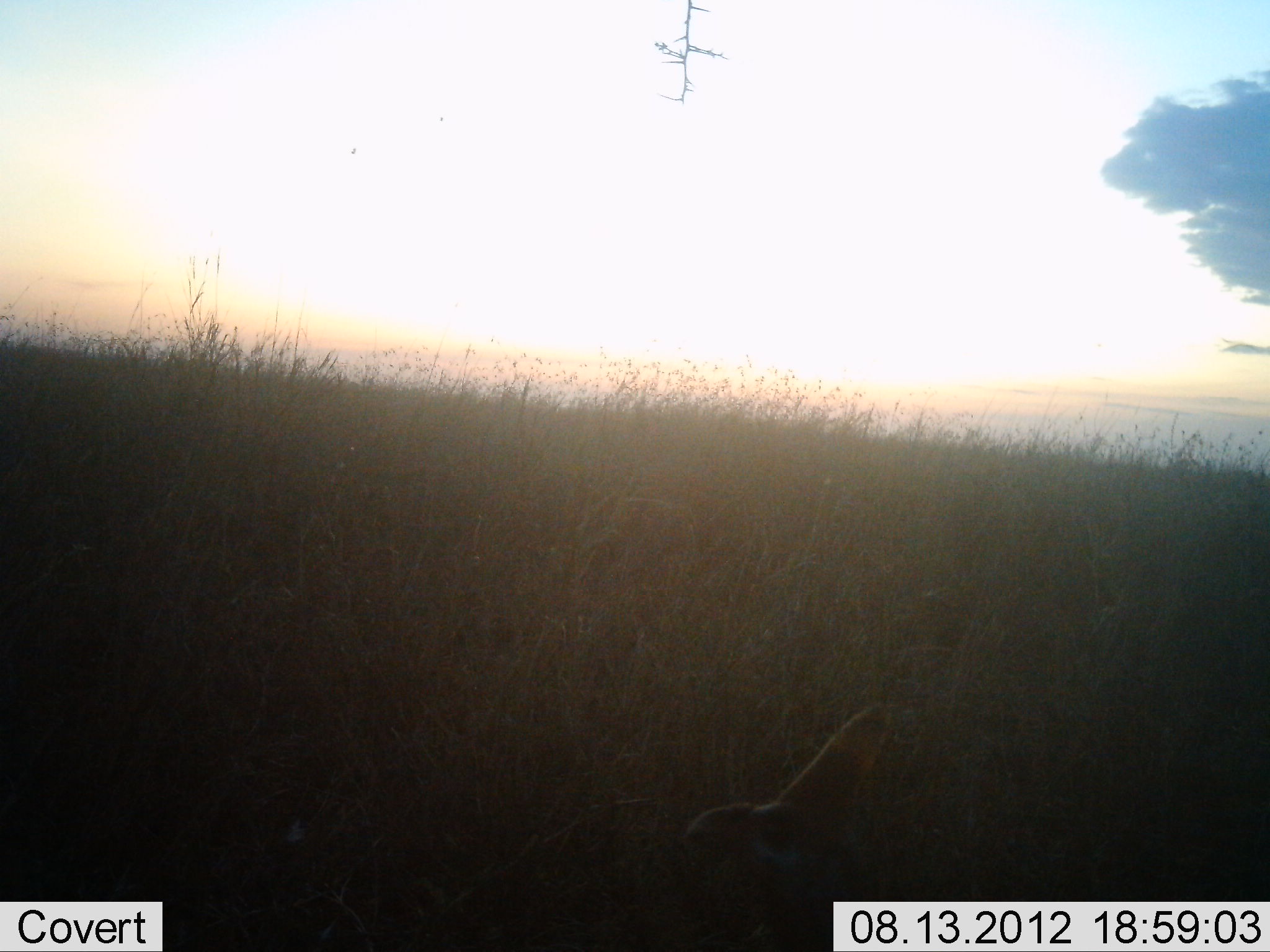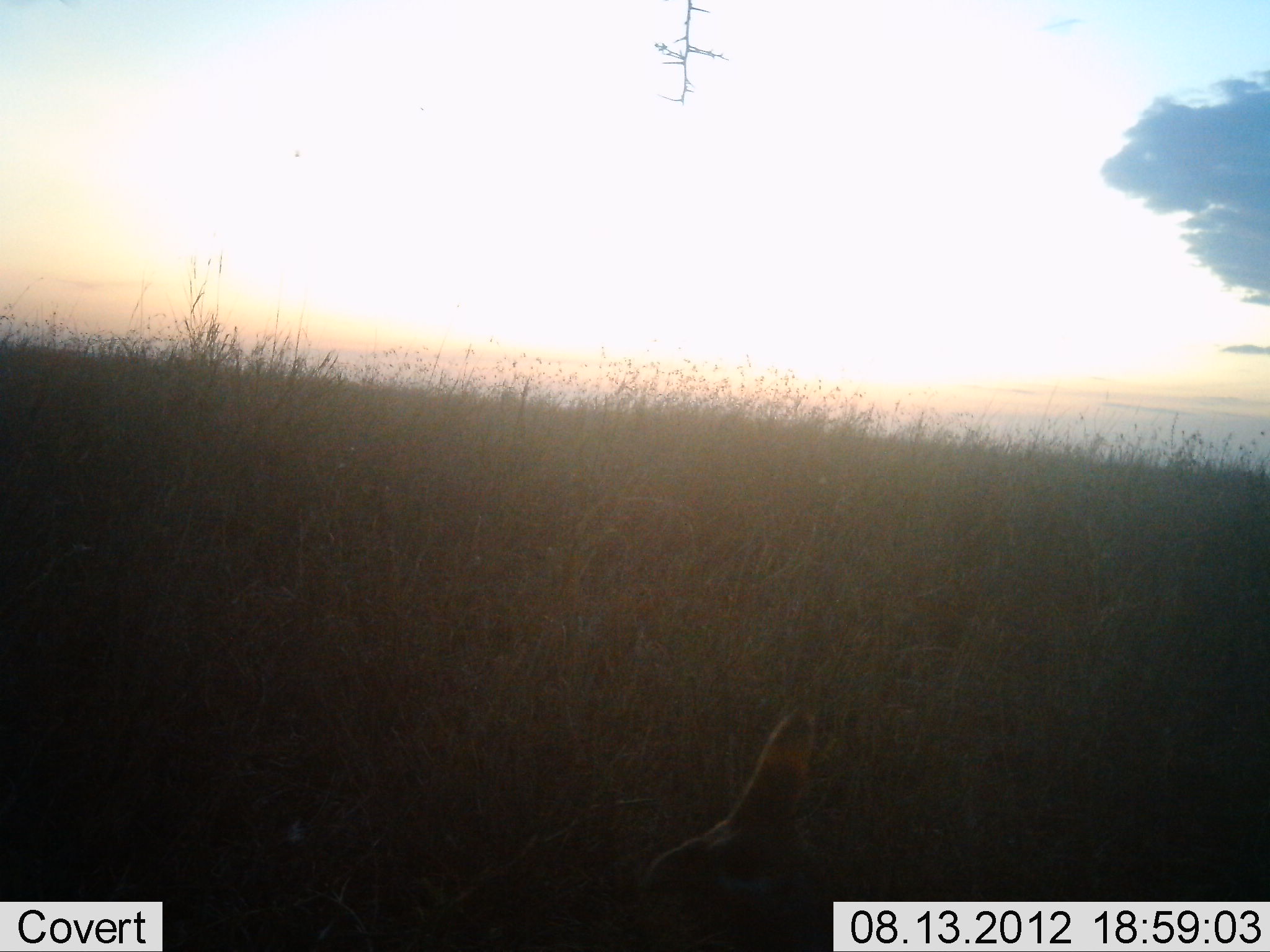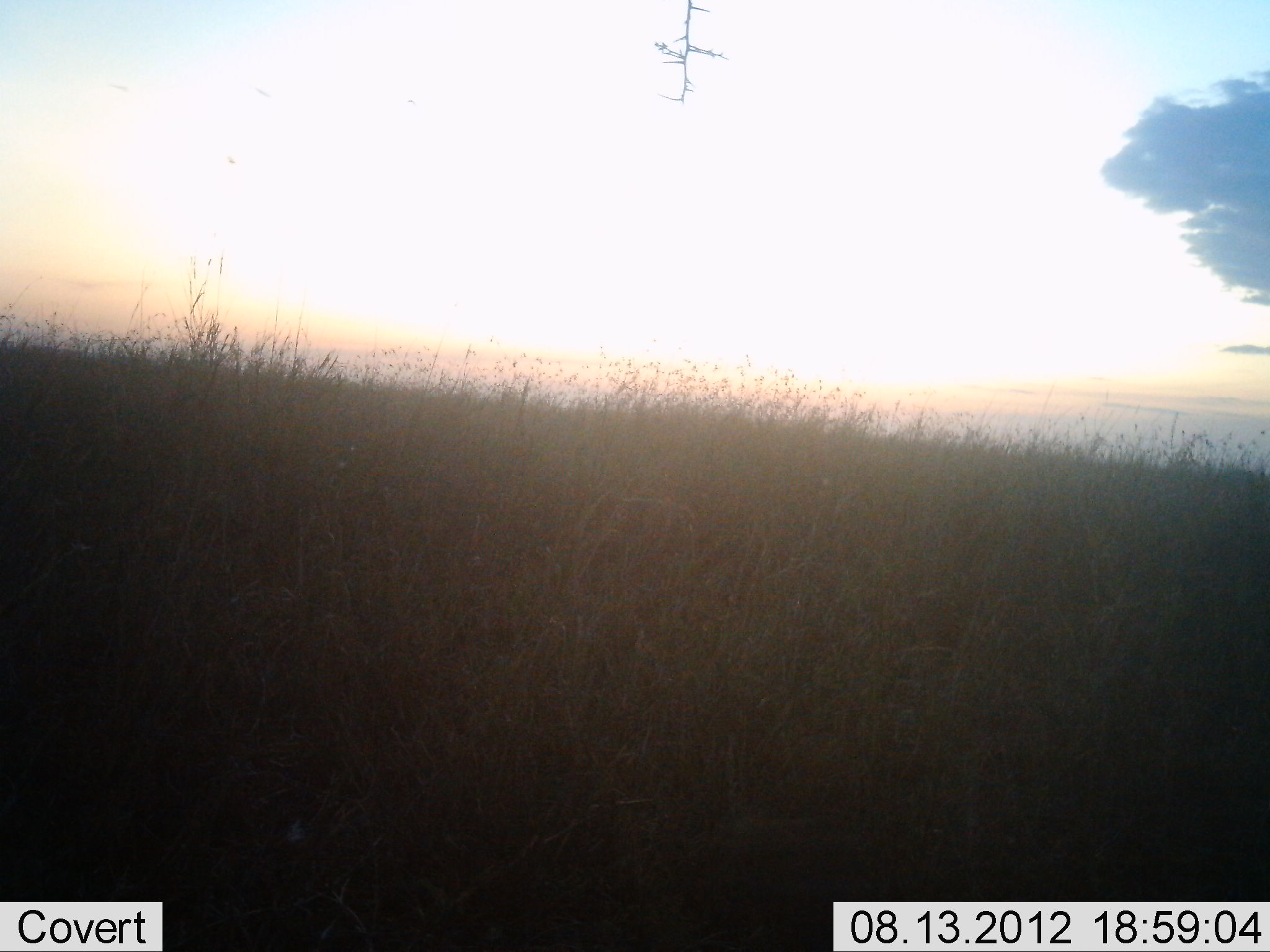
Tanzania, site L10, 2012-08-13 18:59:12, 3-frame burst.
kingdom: Animalia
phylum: Chordata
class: Aves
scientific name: Aves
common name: bird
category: otherbird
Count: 1.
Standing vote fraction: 60%.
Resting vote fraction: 0%.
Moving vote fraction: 20%.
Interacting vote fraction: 0%.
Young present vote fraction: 0%.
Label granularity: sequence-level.